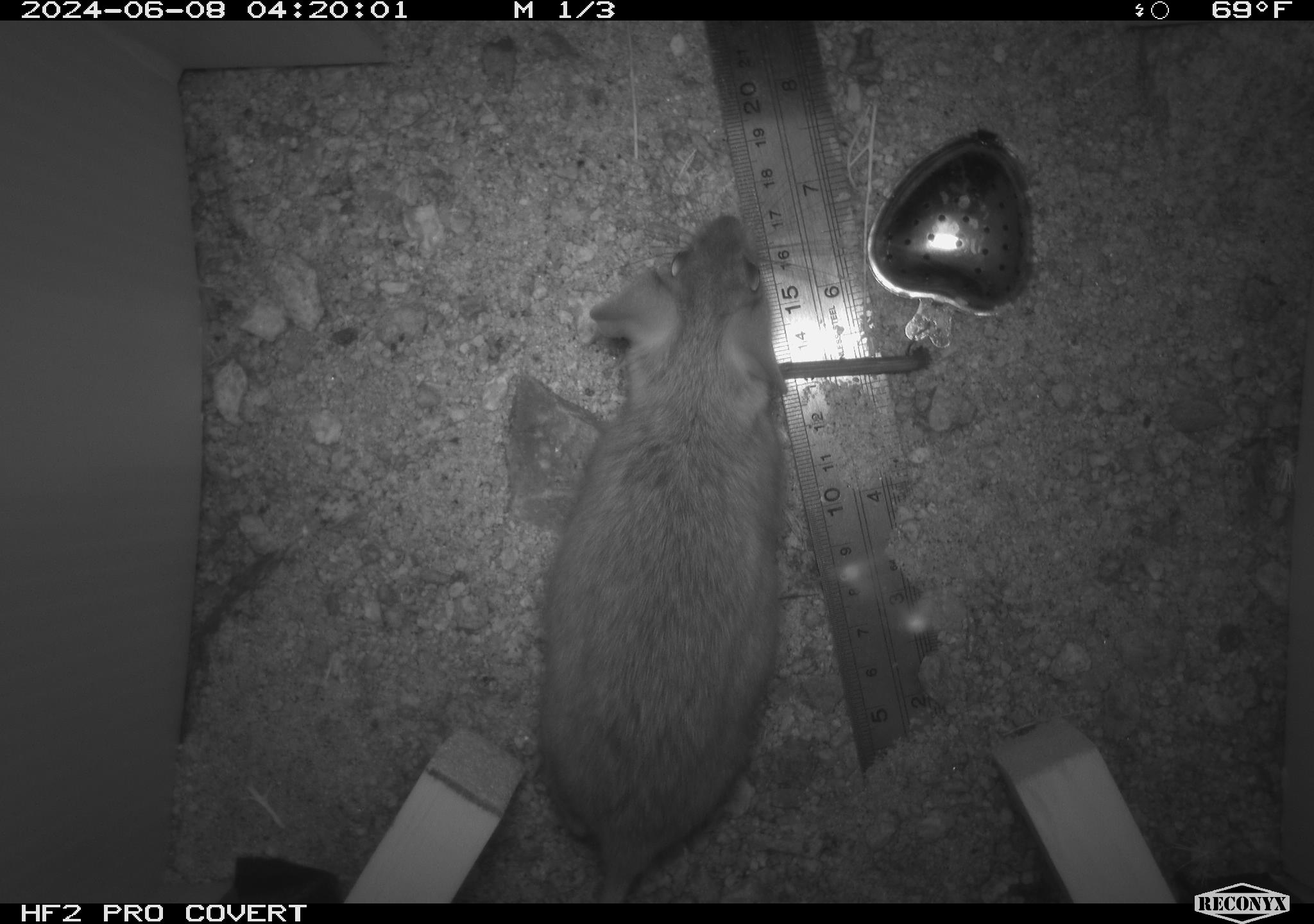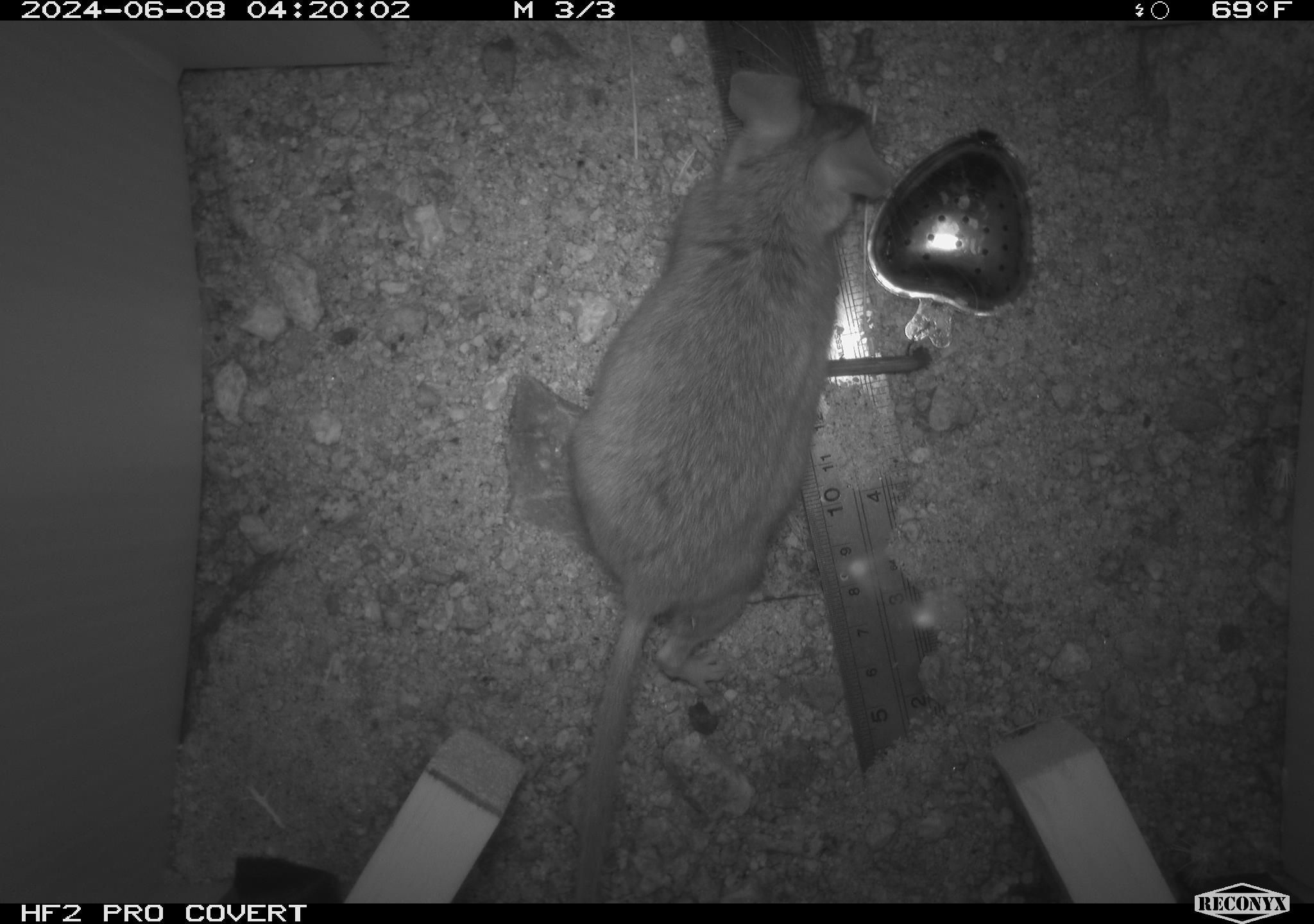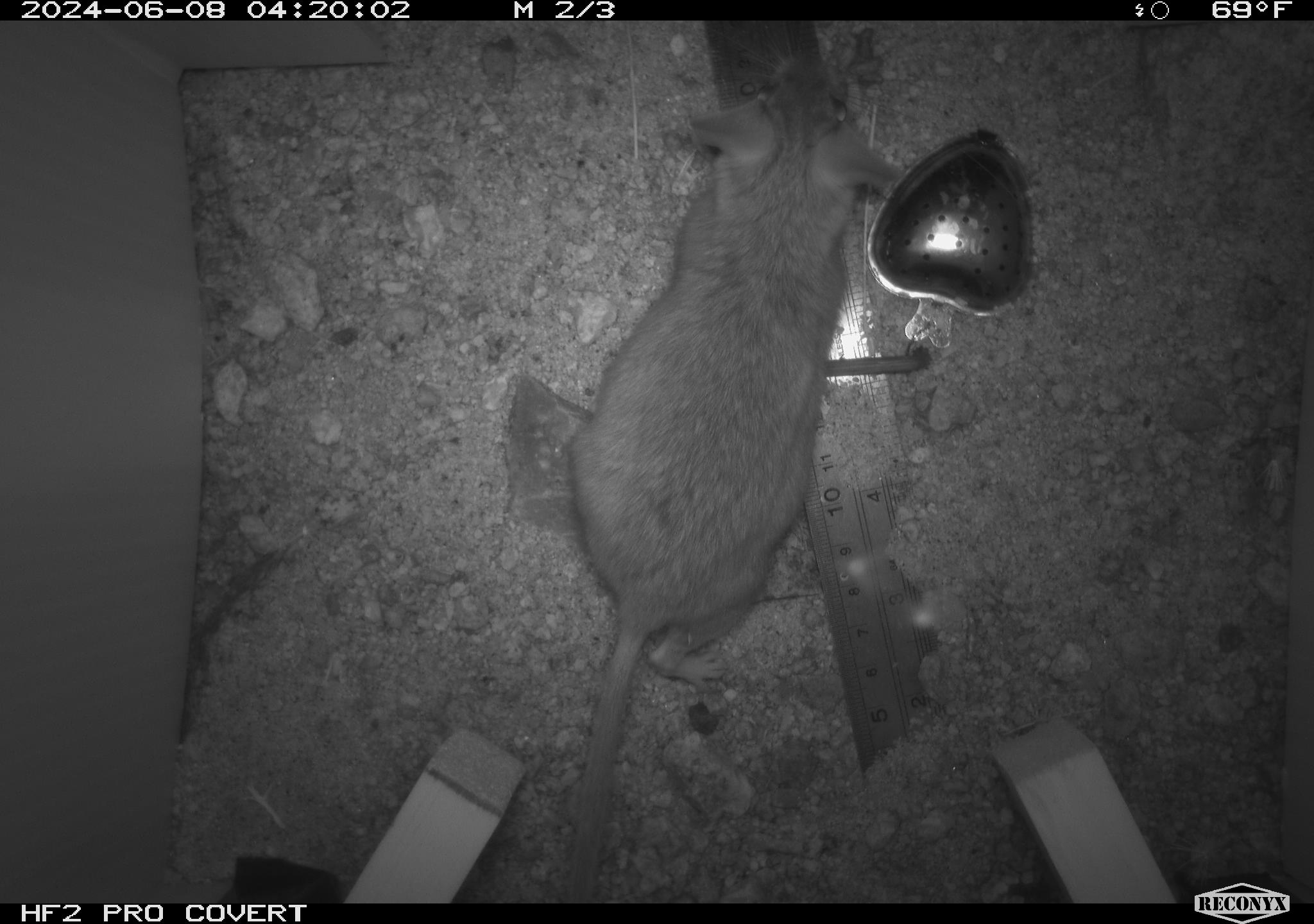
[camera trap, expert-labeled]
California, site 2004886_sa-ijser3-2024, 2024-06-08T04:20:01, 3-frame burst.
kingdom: Animalia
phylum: Chordata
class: Mammalia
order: Rodentia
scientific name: Rodentia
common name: woodrat or rat or mouse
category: woodrat or rat or mouse species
Woodrat or rat or mouse species (woodrat or rat or mouse) (Rodentia).